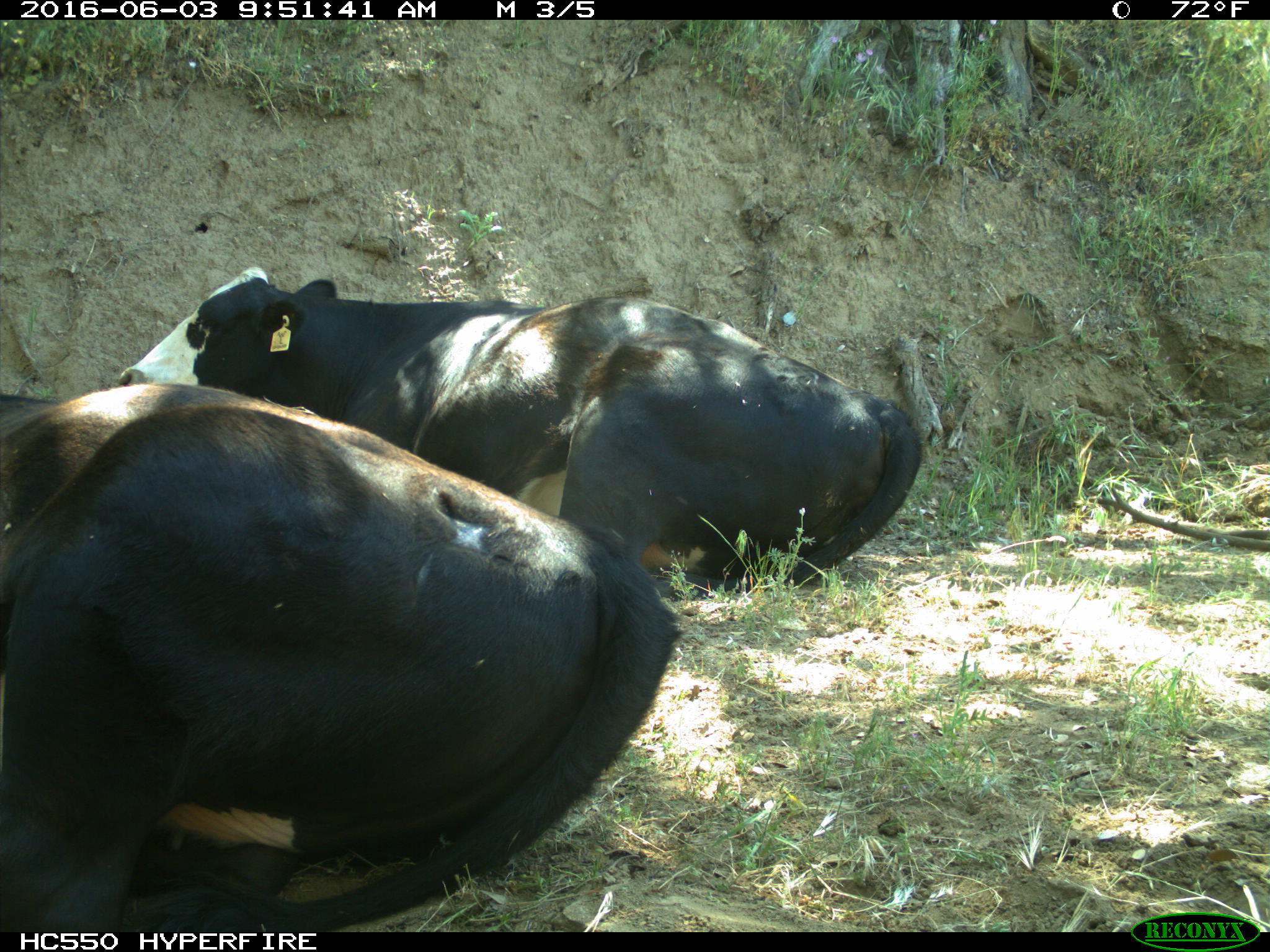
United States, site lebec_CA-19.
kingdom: Animalia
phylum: Chordata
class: Mammalia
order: Artiodactyla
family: Bovidae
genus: Bos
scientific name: Bos taurus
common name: domestic cow